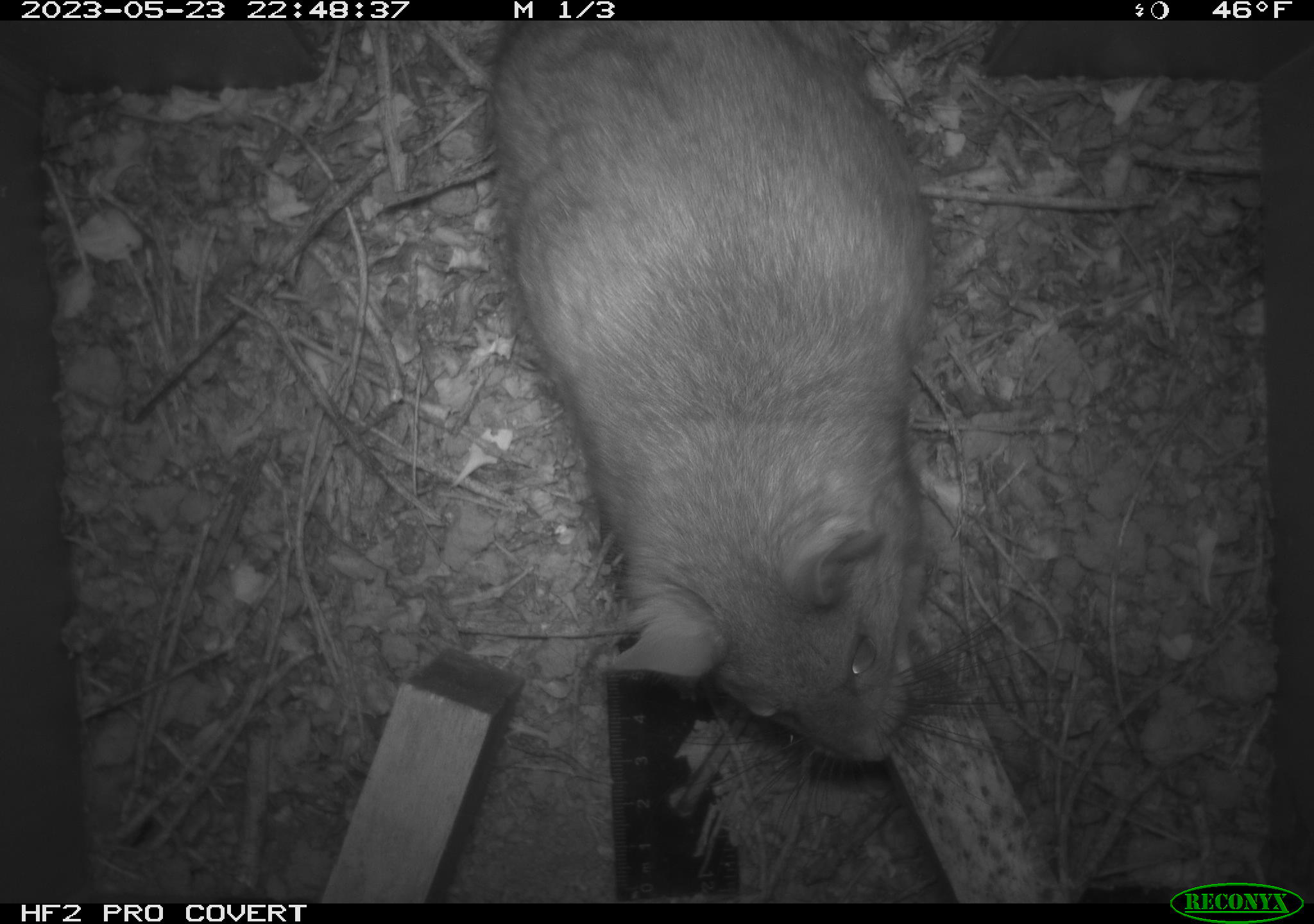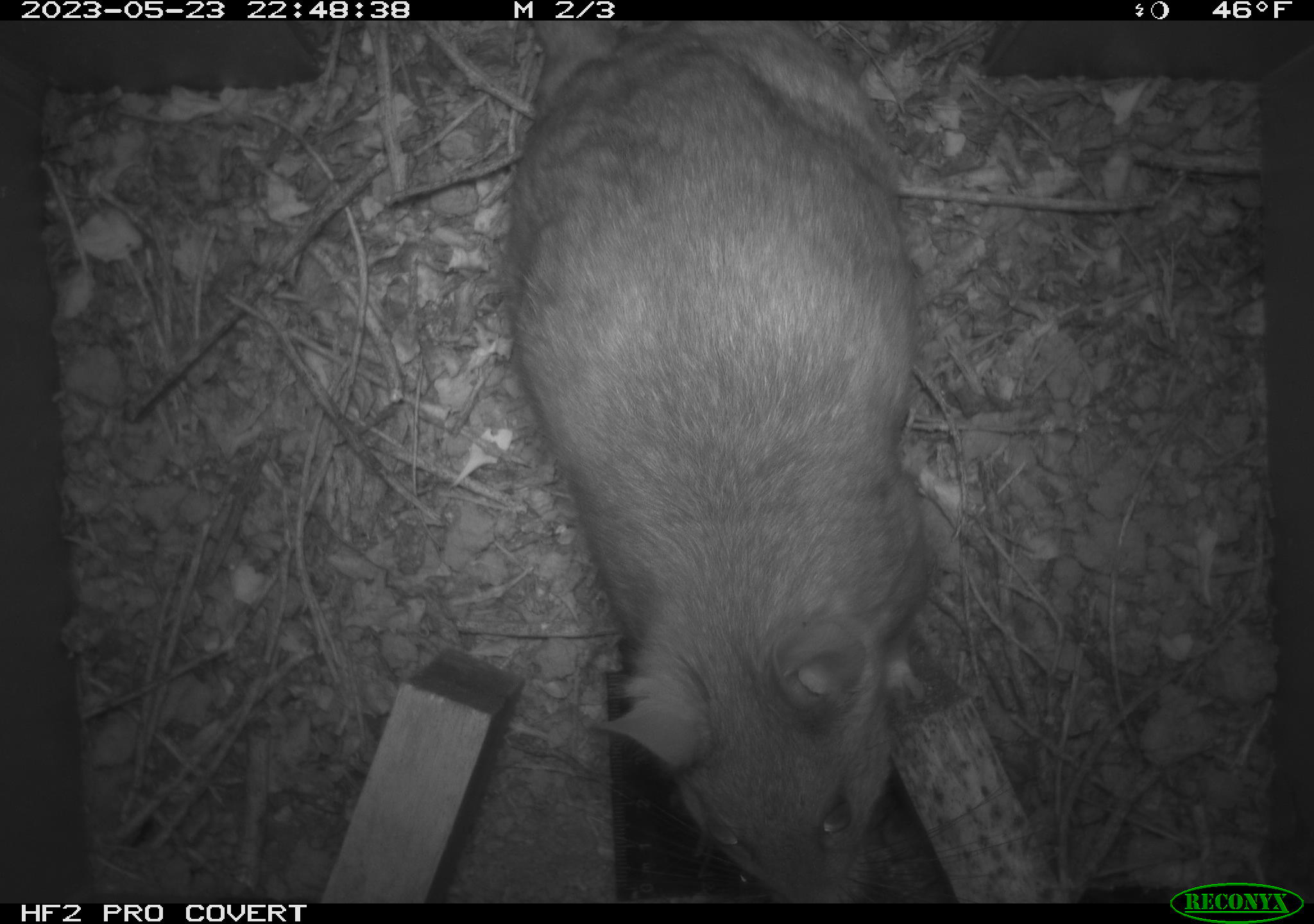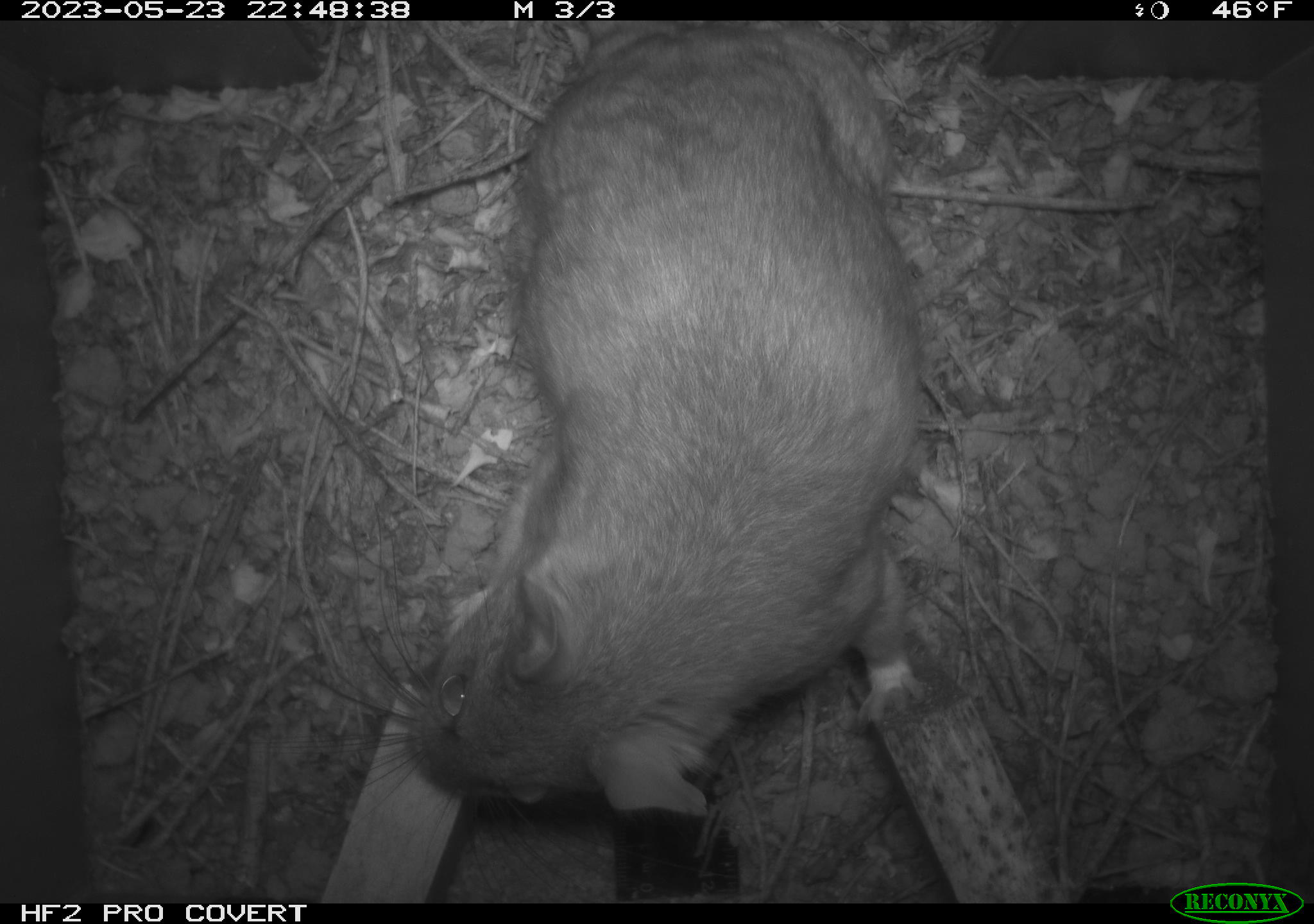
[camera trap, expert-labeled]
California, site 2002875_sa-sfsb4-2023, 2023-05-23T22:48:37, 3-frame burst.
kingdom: Animalia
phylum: Chordata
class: Mammalia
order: Rodentia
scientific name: Rodentia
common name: mouse species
Mouse species (Rodentia).